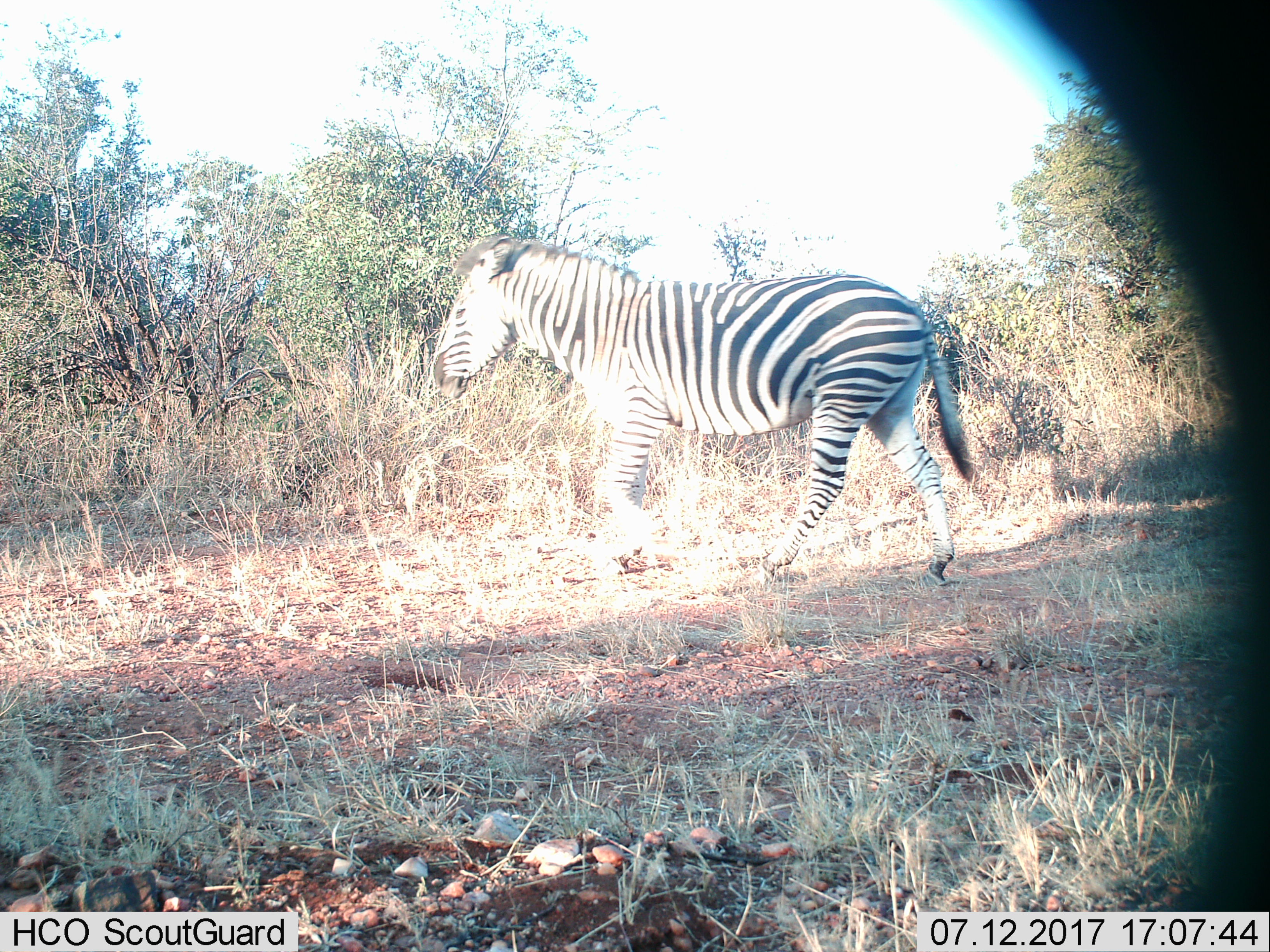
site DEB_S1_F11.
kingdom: Animalia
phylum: Chordata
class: Mammalia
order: Perissodactyla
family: Equidae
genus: Equus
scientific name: Equus quagga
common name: plains zebra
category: zebraplains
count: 1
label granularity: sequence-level